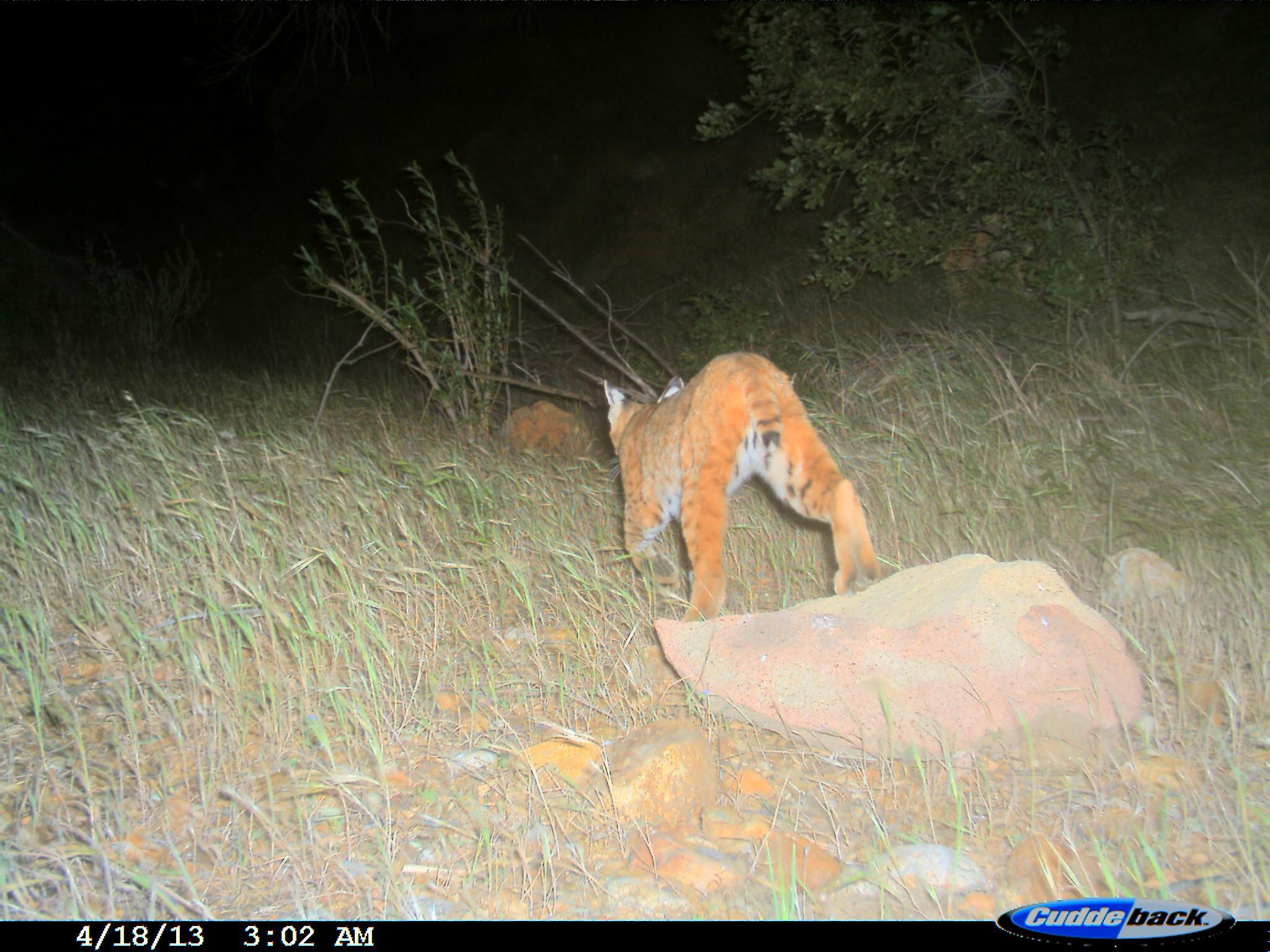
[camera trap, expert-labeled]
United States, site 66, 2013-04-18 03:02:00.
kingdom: Animalia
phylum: Chordata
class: Mammalia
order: Carnivora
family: Felidae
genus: Lynx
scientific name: Lynx rufus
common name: bobcat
Bobcat (Lynx rufus).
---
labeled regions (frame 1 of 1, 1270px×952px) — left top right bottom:
bobcat: 600 347 882 626